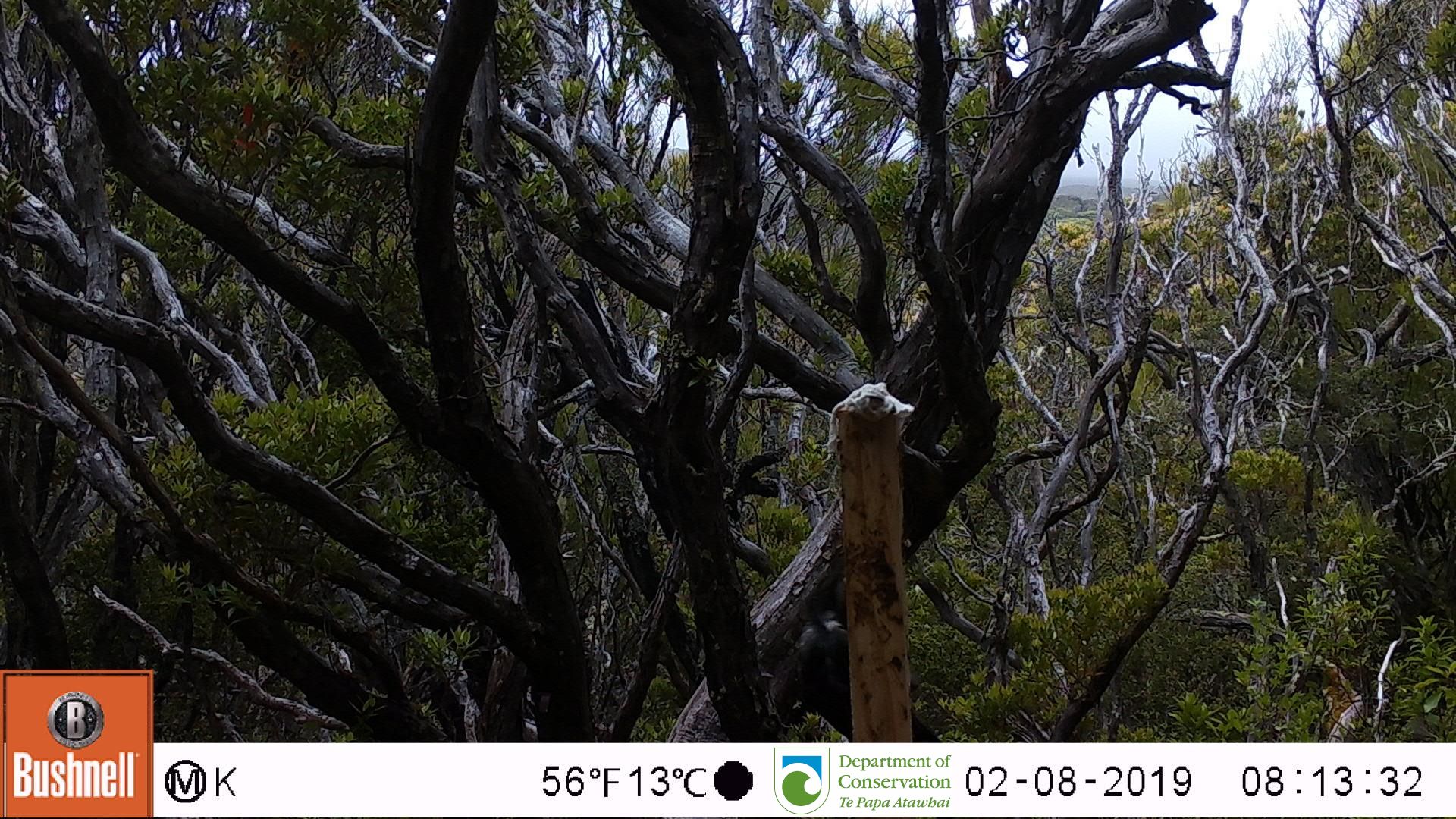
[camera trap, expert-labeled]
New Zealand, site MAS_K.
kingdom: Animalia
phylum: Chordata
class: Aves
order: Passeriformes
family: Meliphagidae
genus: Prosthemadera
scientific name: Prosthemadera novaeseelandiae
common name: tui